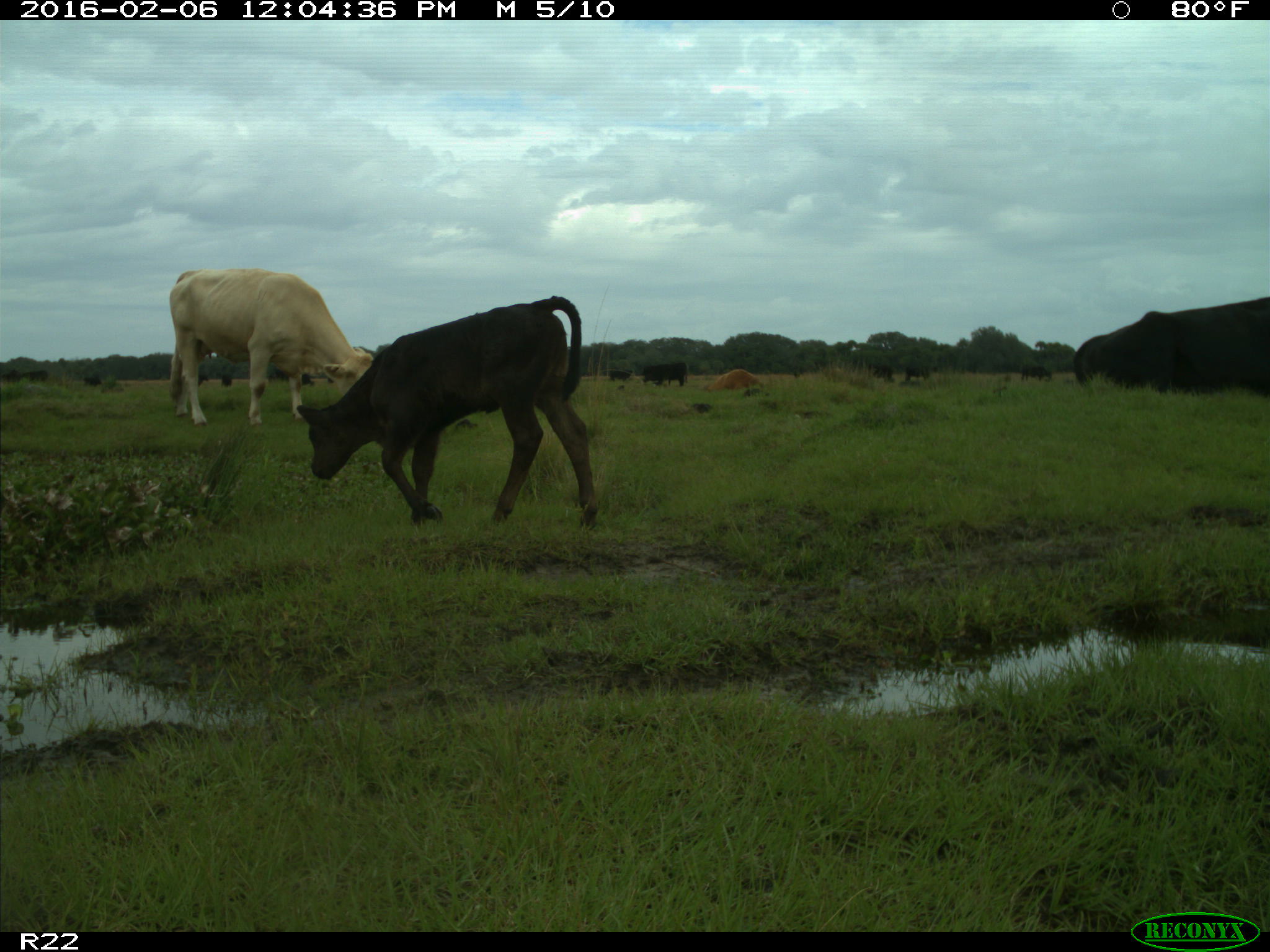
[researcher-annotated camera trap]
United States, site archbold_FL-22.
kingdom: Animalia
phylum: Chordata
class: Mammalia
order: Artiodactyla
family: Bovidae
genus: Bos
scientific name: Bos taurus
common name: domestic cow